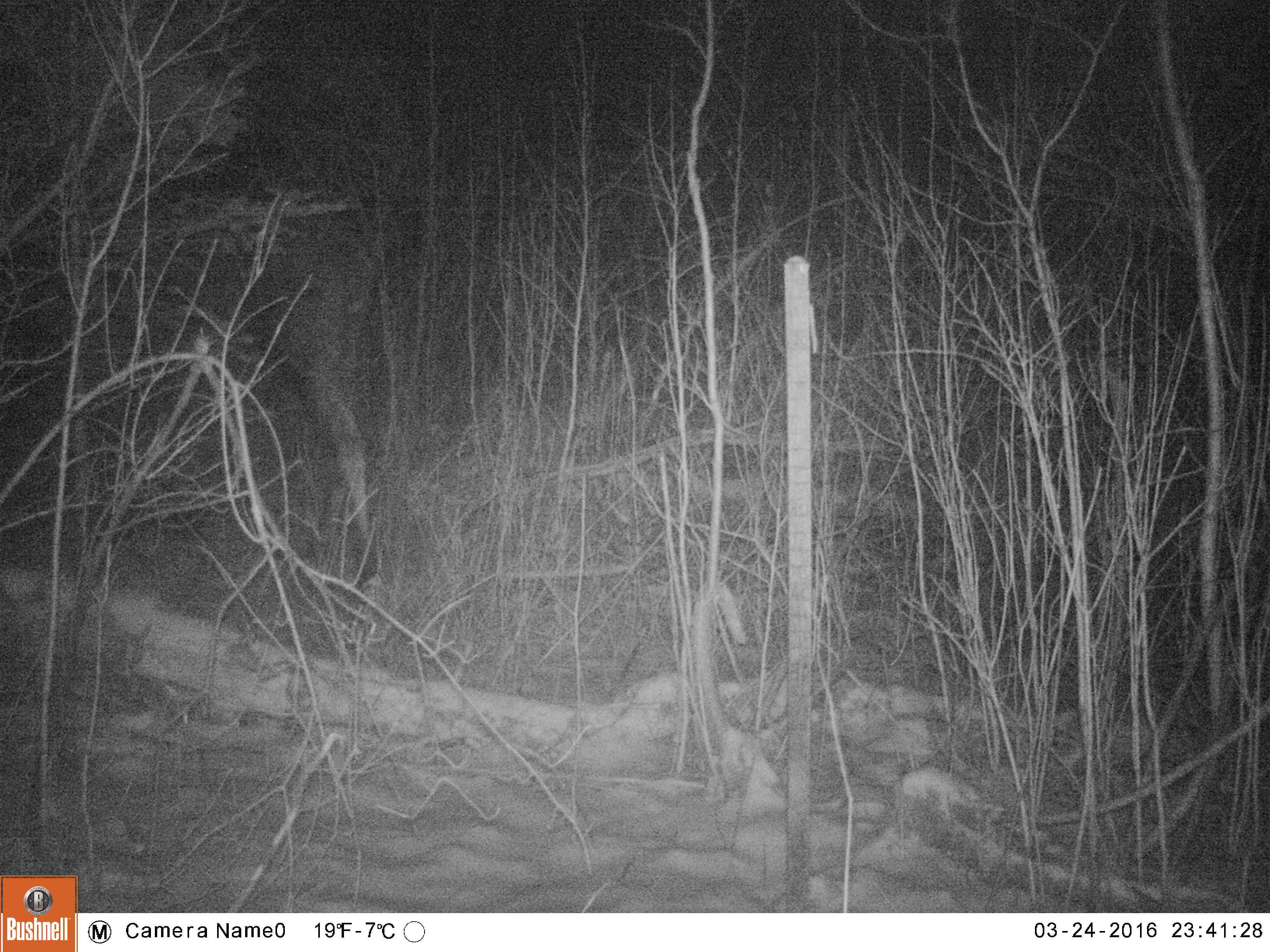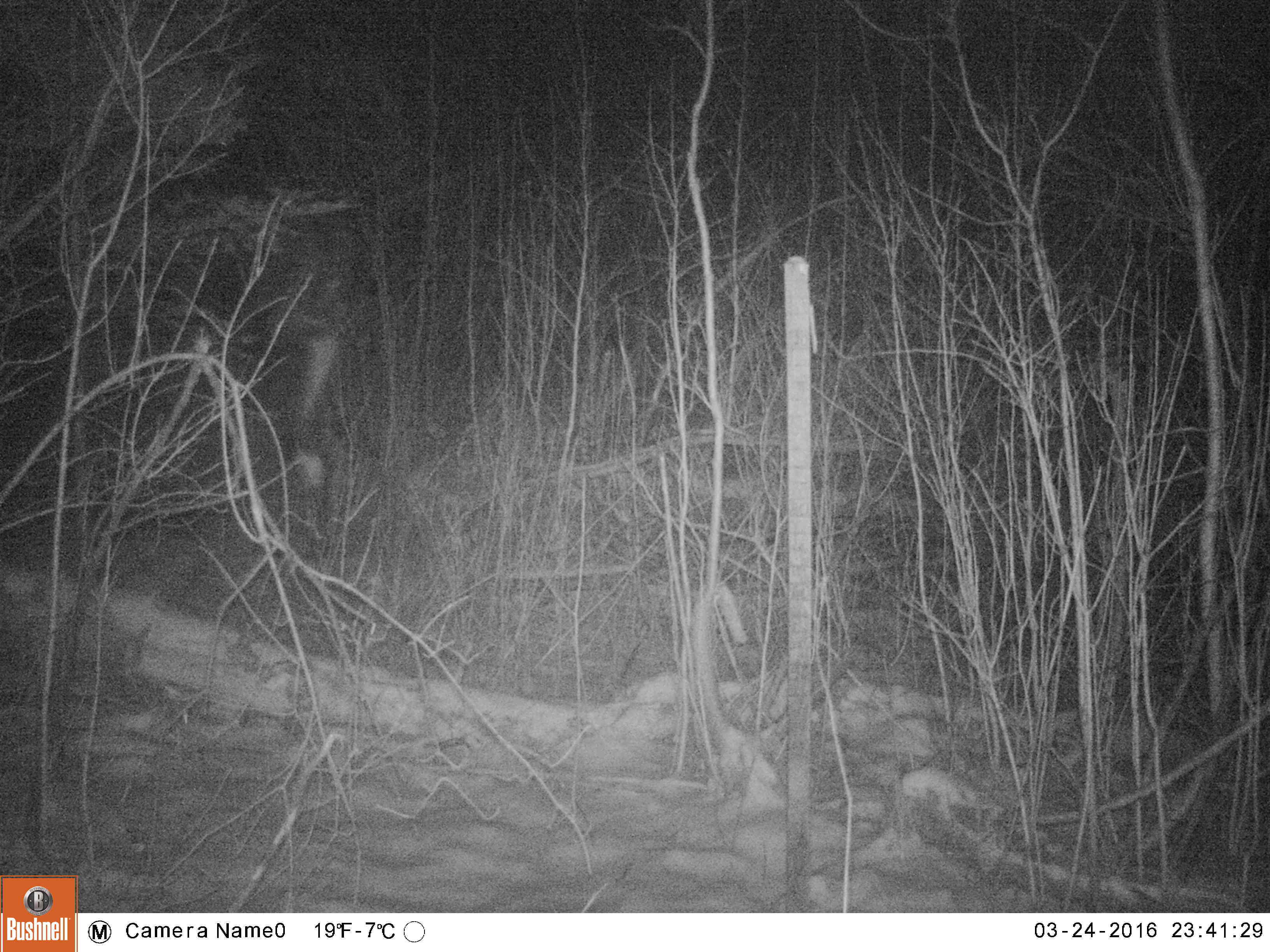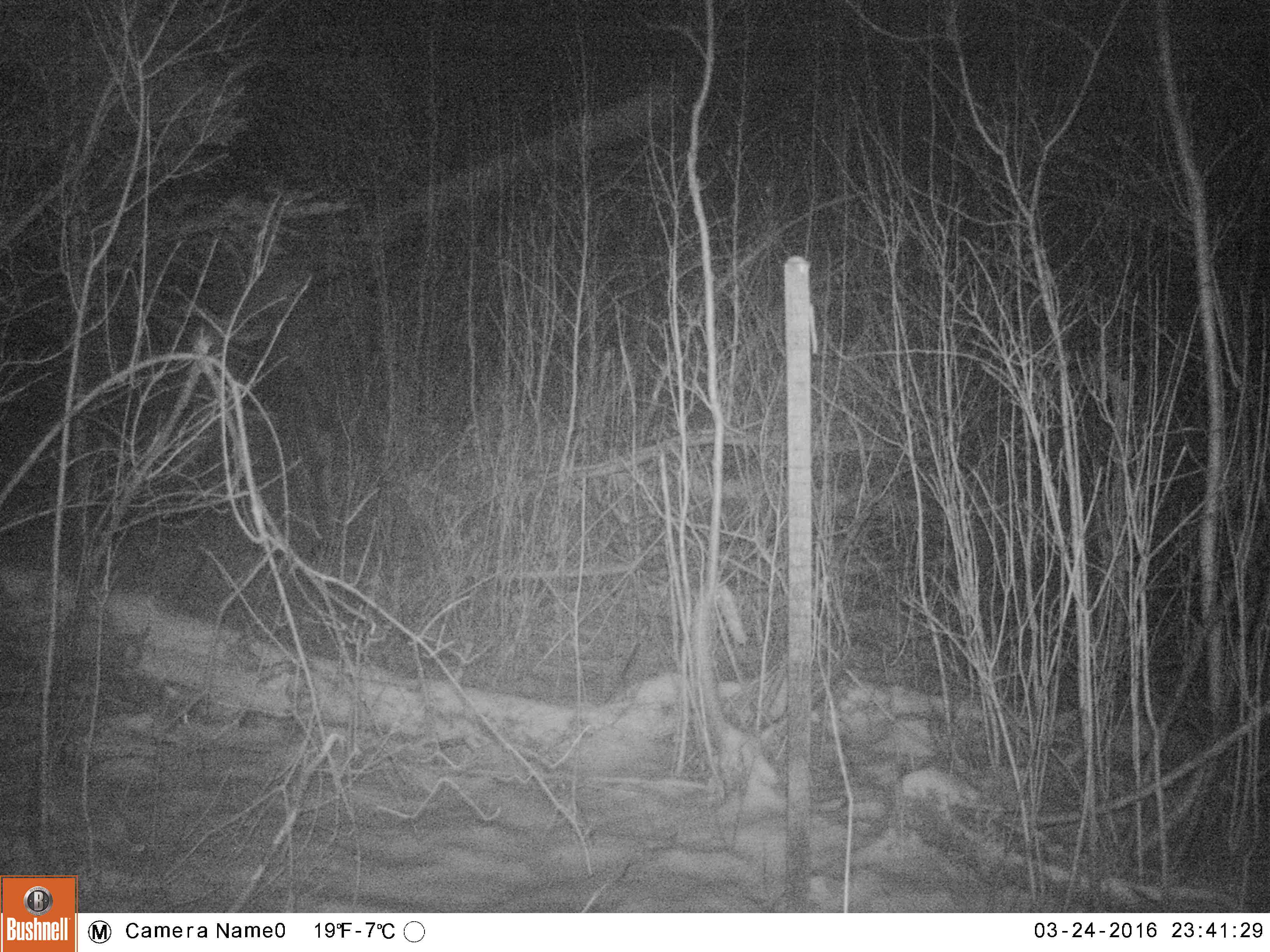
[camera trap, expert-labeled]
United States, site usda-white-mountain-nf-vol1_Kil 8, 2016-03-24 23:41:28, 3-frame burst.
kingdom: Animalia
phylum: Chordata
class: Mammalia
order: Artiodactyla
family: Cervidae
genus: Alces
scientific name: Alces alces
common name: moose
Moose (Alces alces).